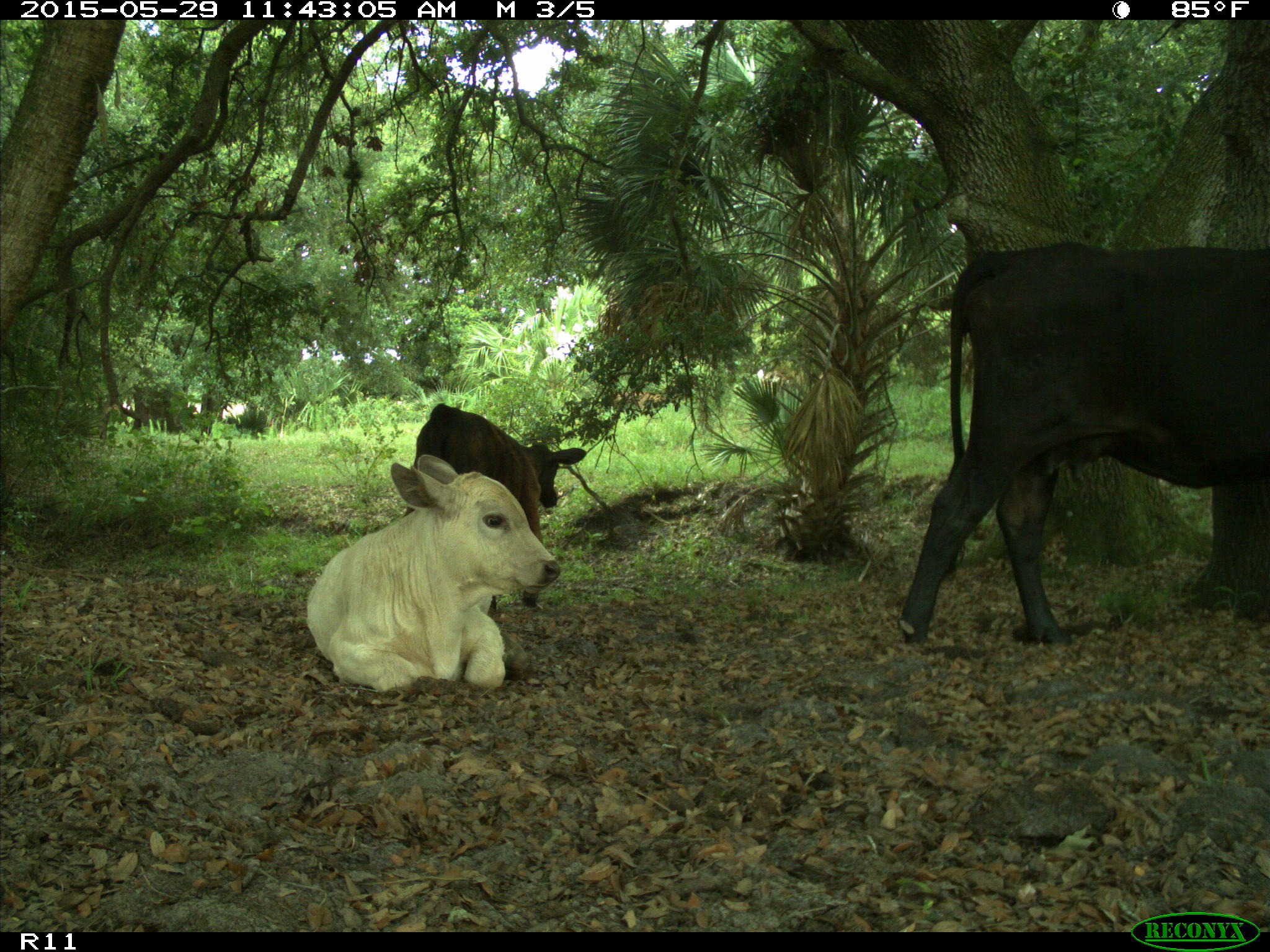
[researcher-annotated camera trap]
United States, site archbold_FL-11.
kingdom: Animalia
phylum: Chordata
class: Mammalia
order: Artiodactyla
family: Bovidae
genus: Bos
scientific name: Bos taurus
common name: domestic cow